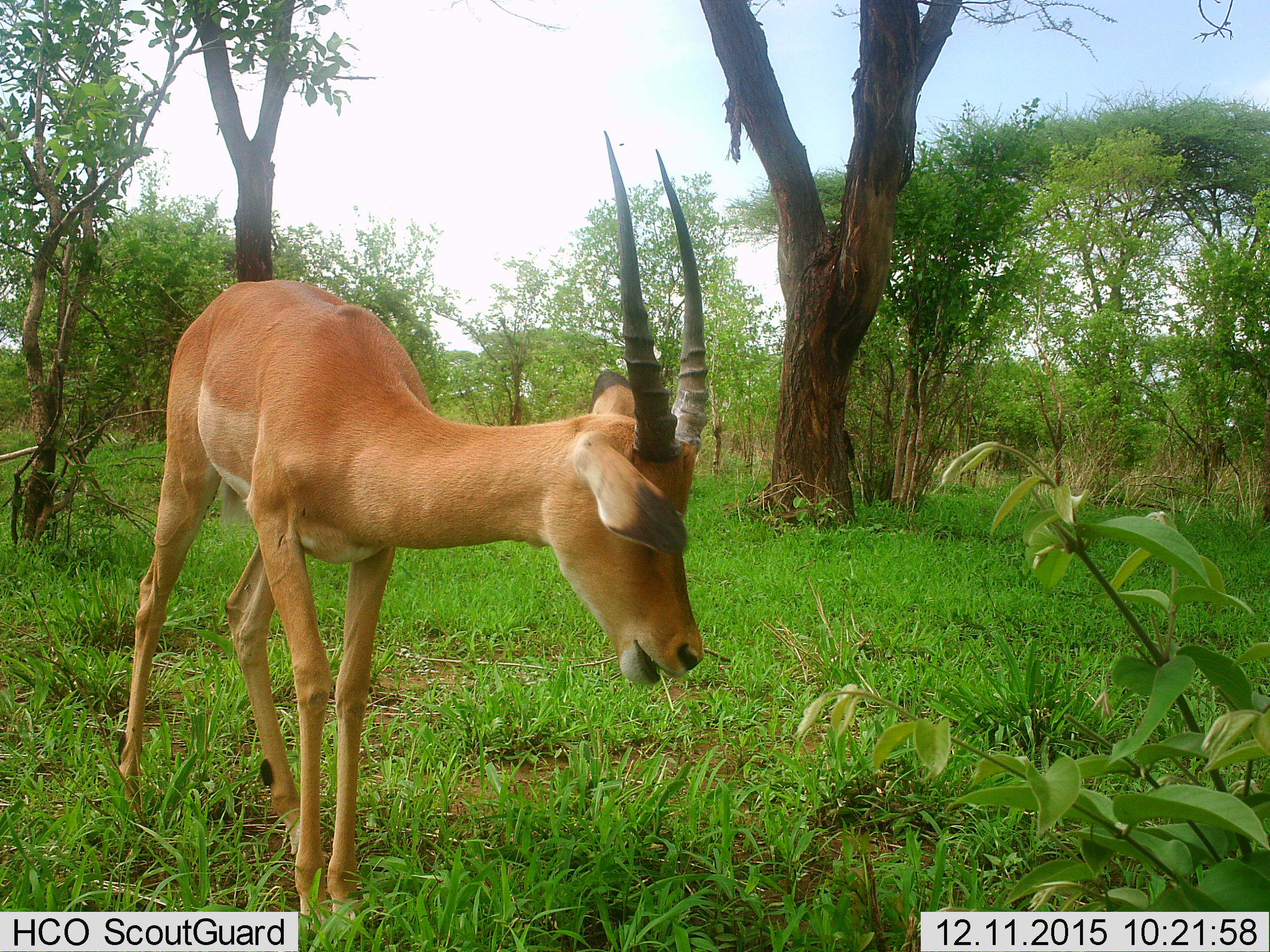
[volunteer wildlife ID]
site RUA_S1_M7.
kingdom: Animalia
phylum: Chordata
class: Mammalia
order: Artiodactyla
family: Bovidae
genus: Aepyceros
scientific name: Aepyceros melampus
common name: impala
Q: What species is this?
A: Impala (Aepyceros melampus).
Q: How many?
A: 1.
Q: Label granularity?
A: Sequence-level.